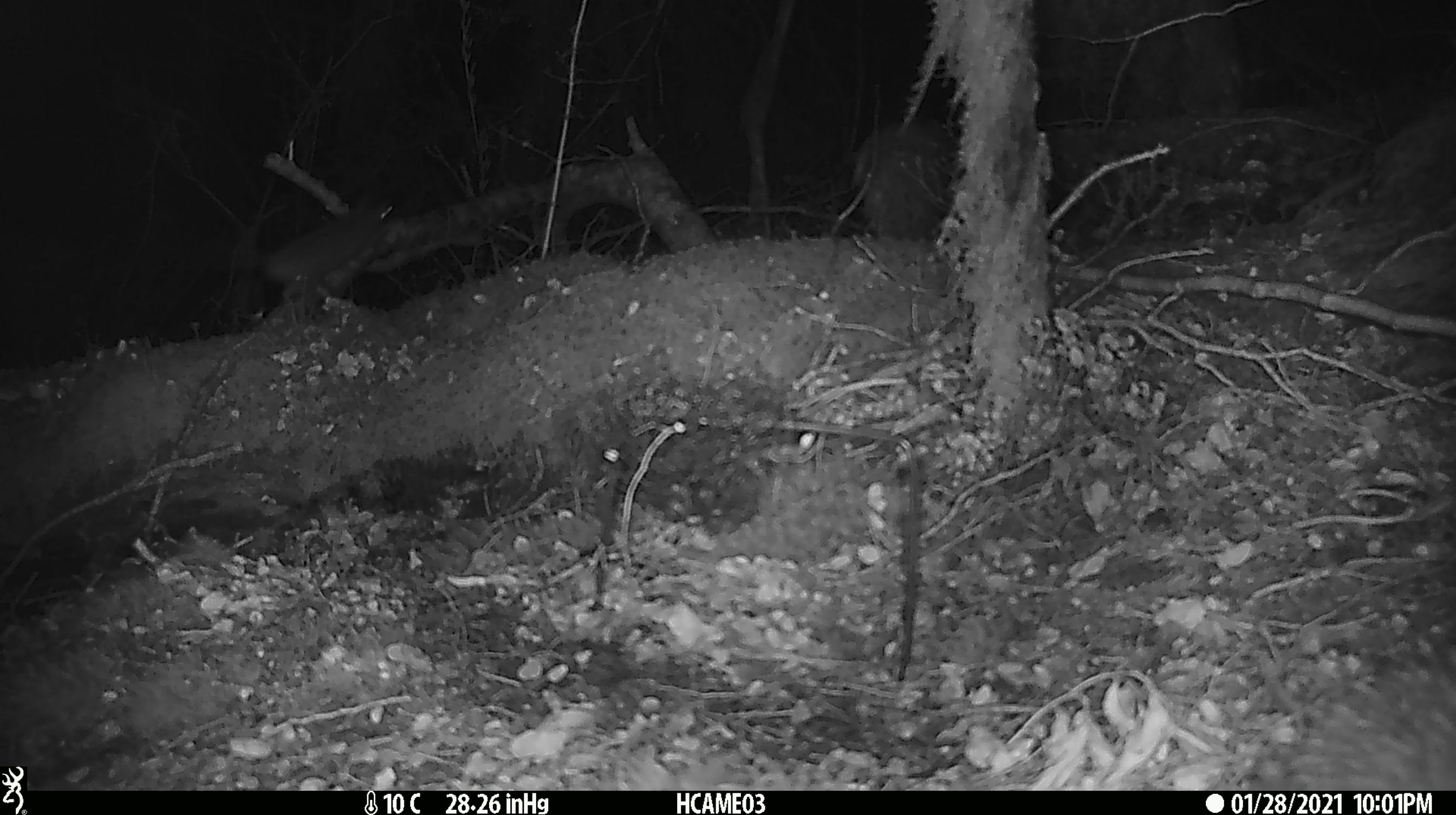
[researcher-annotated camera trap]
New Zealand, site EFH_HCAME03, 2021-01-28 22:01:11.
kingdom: Animalia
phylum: Chordata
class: Mammalia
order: Rodentia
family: Muridae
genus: Rattus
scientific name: Rattus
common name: rat